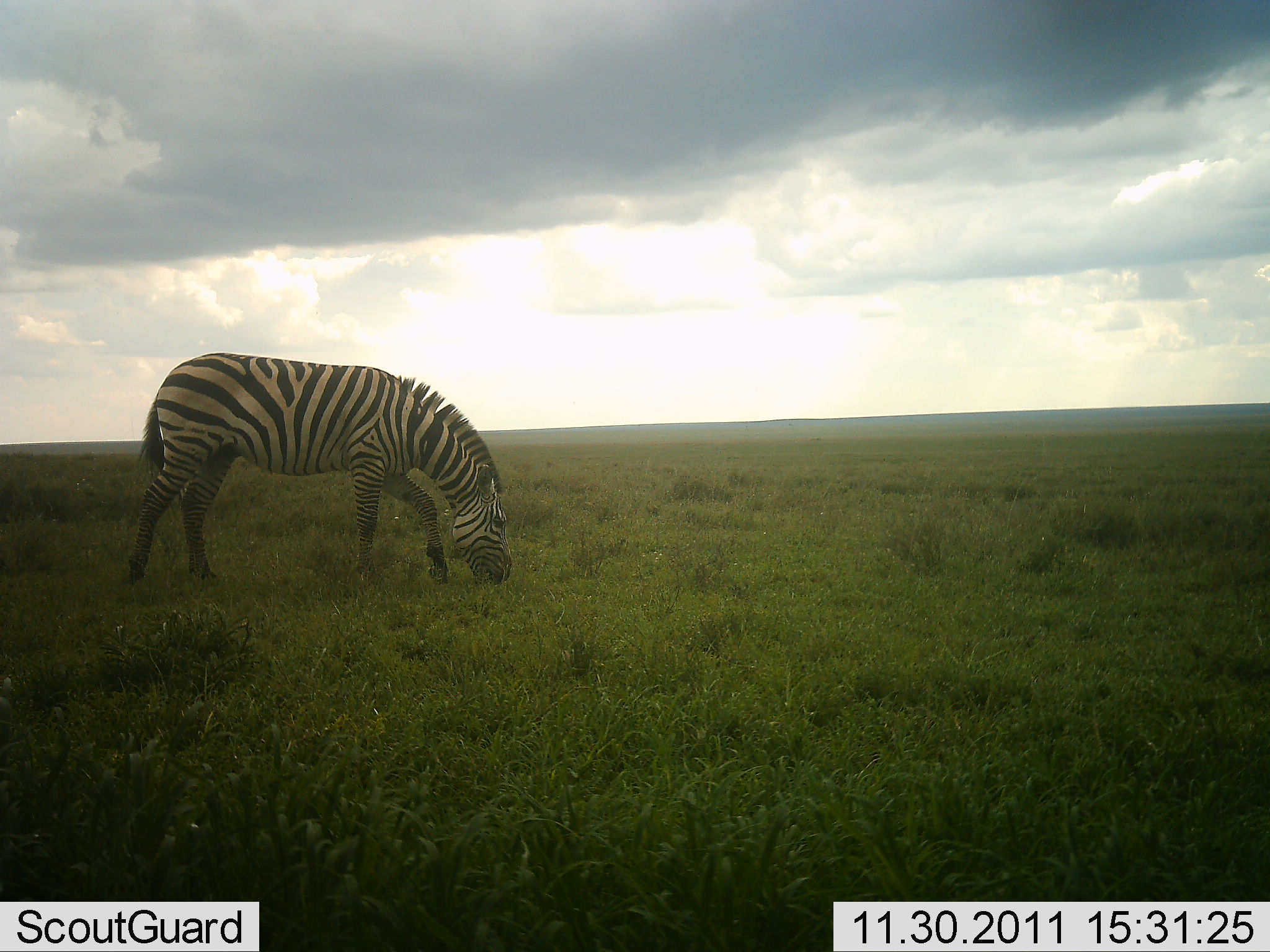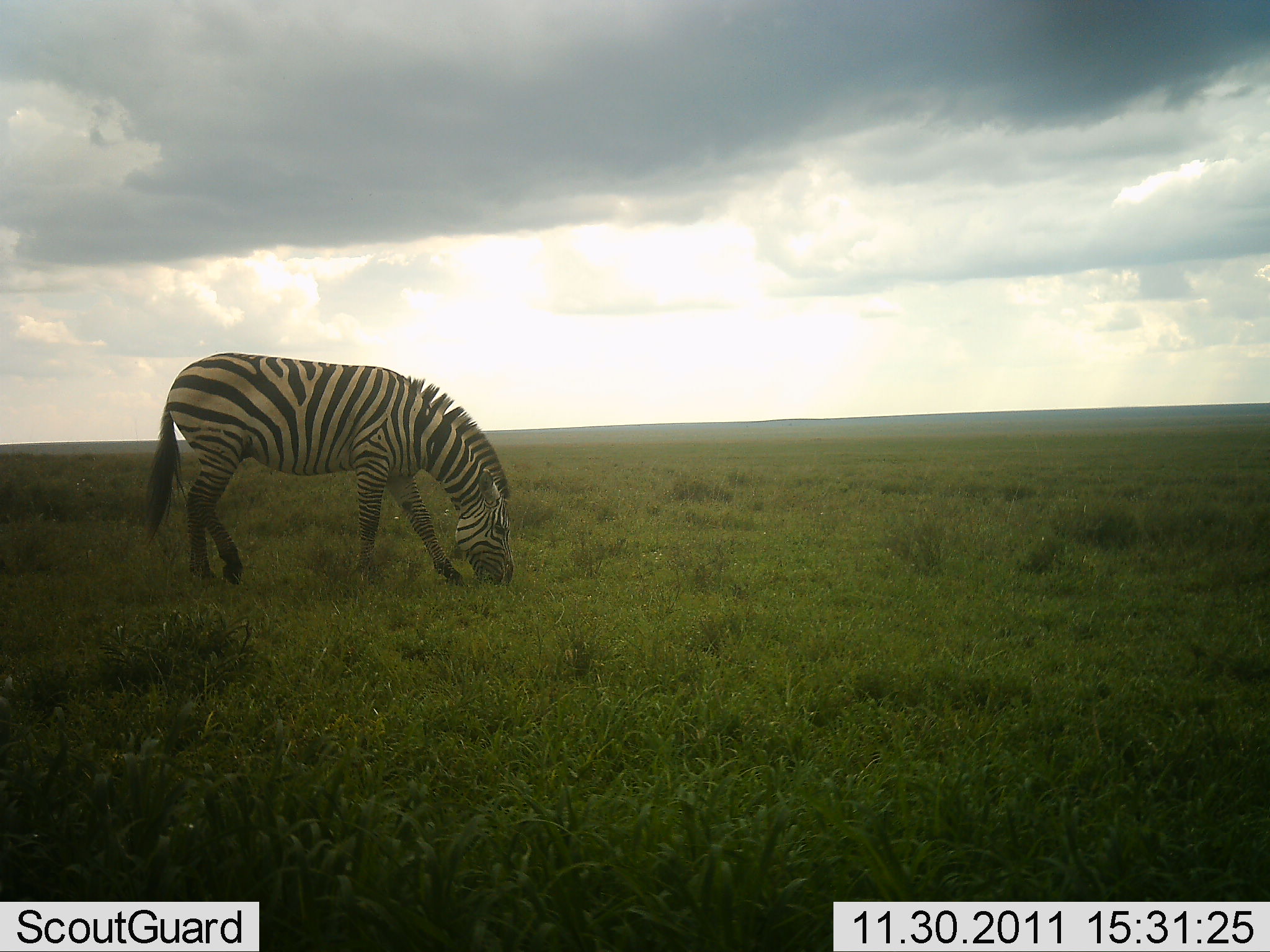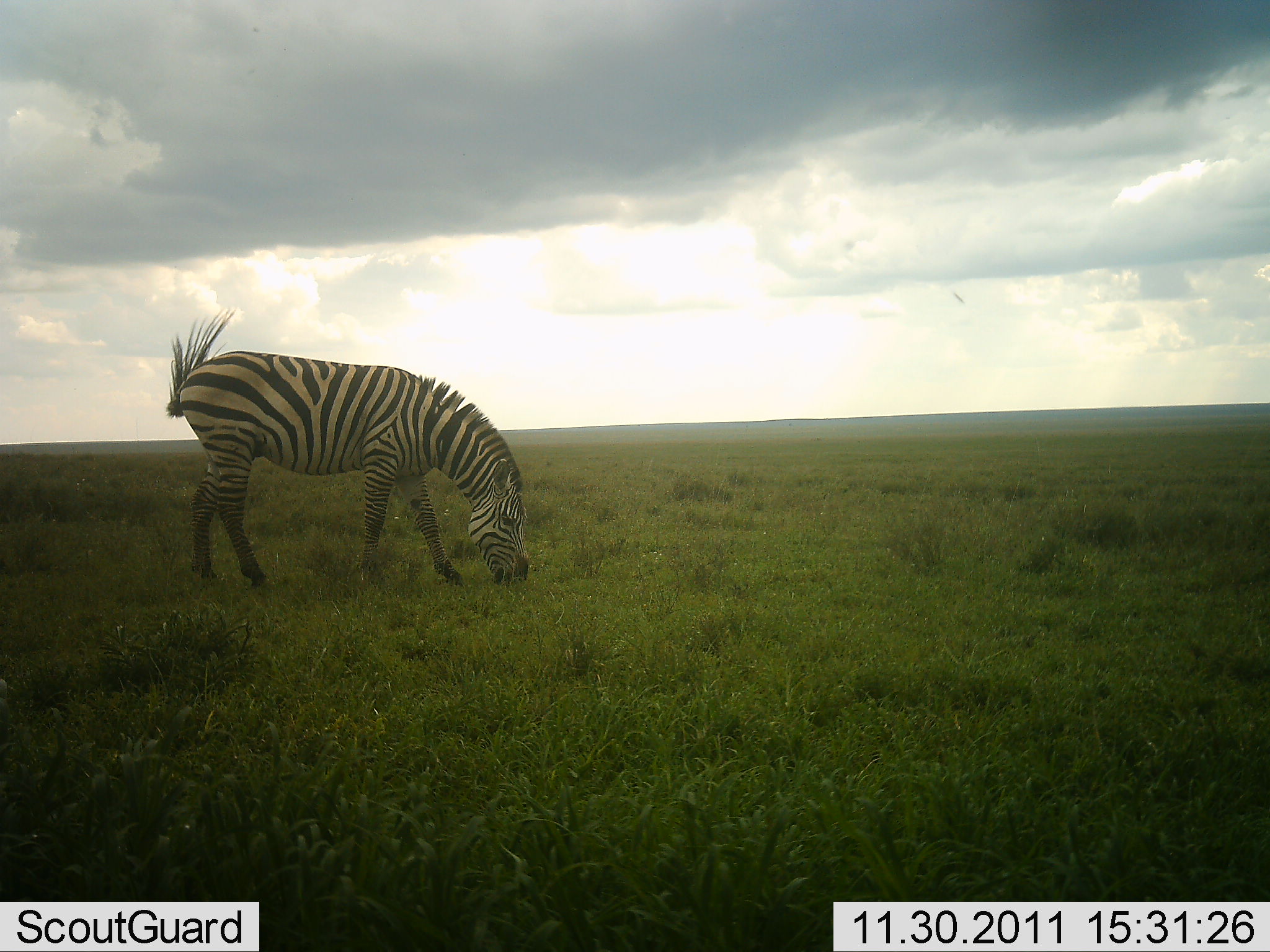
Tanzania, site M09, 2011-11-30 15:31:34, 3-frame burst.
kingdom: Animalia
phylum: Chordata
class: Mammalia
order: Perissodactyla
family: Equidae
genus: Equus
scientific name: Equus quagga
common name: plains zebra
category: zebra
Zebra (plains zebra) (Equus quagga), count 1. Behavior (volunteer vote fractions): standing 50%, resting 0%, moving 0%, interacting 0%. Young present (vote fraction): 0%. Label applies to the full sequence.